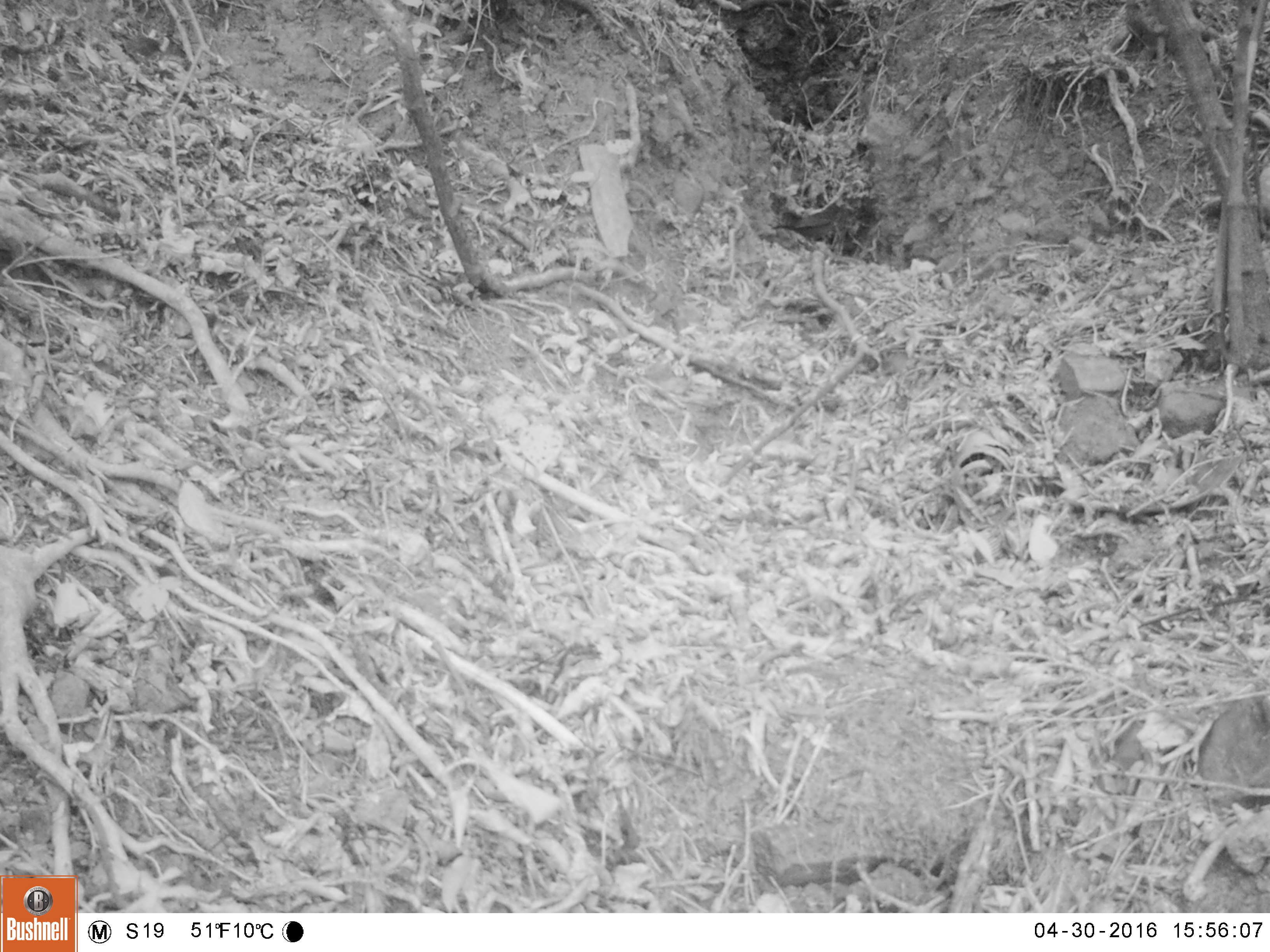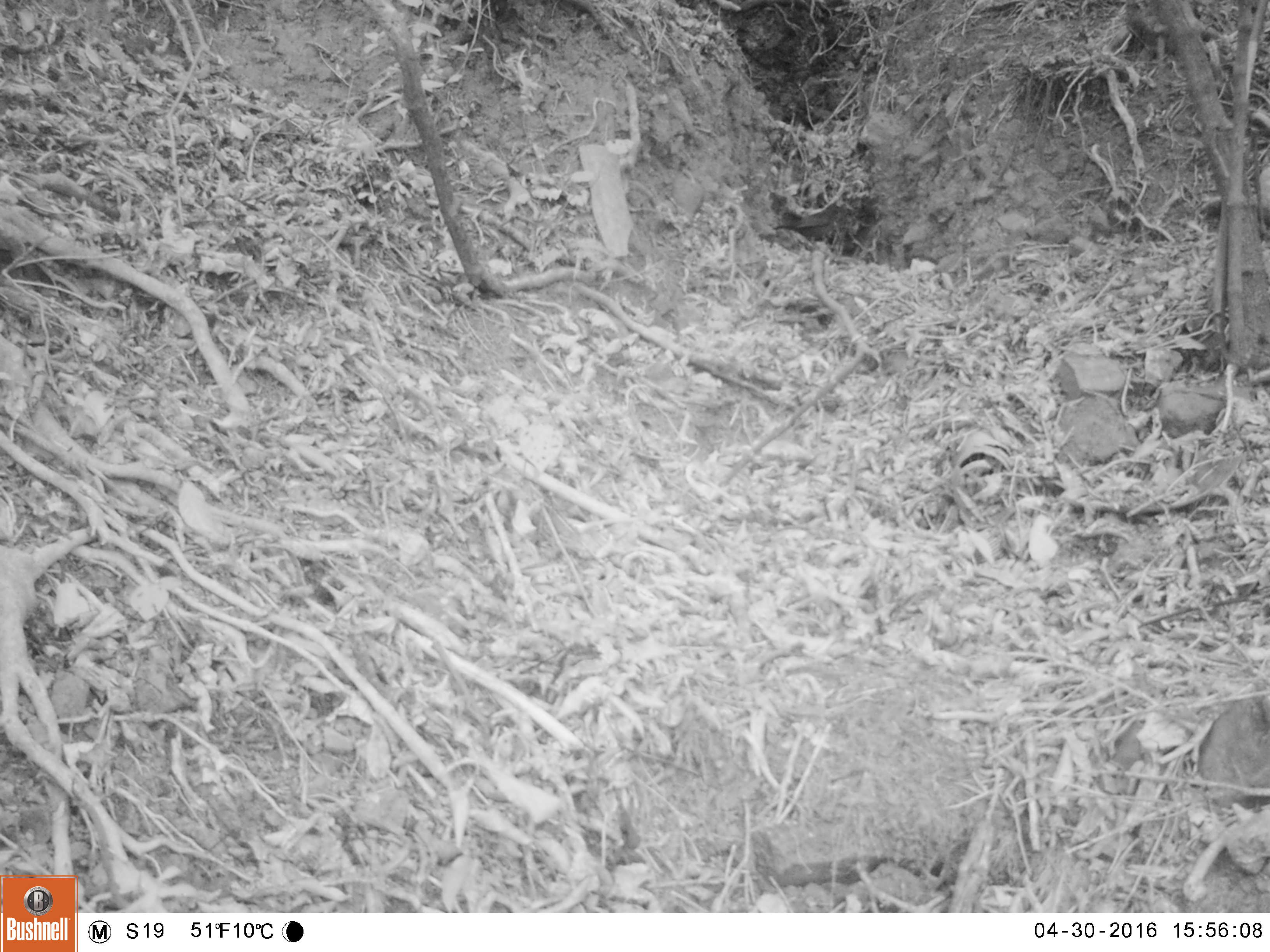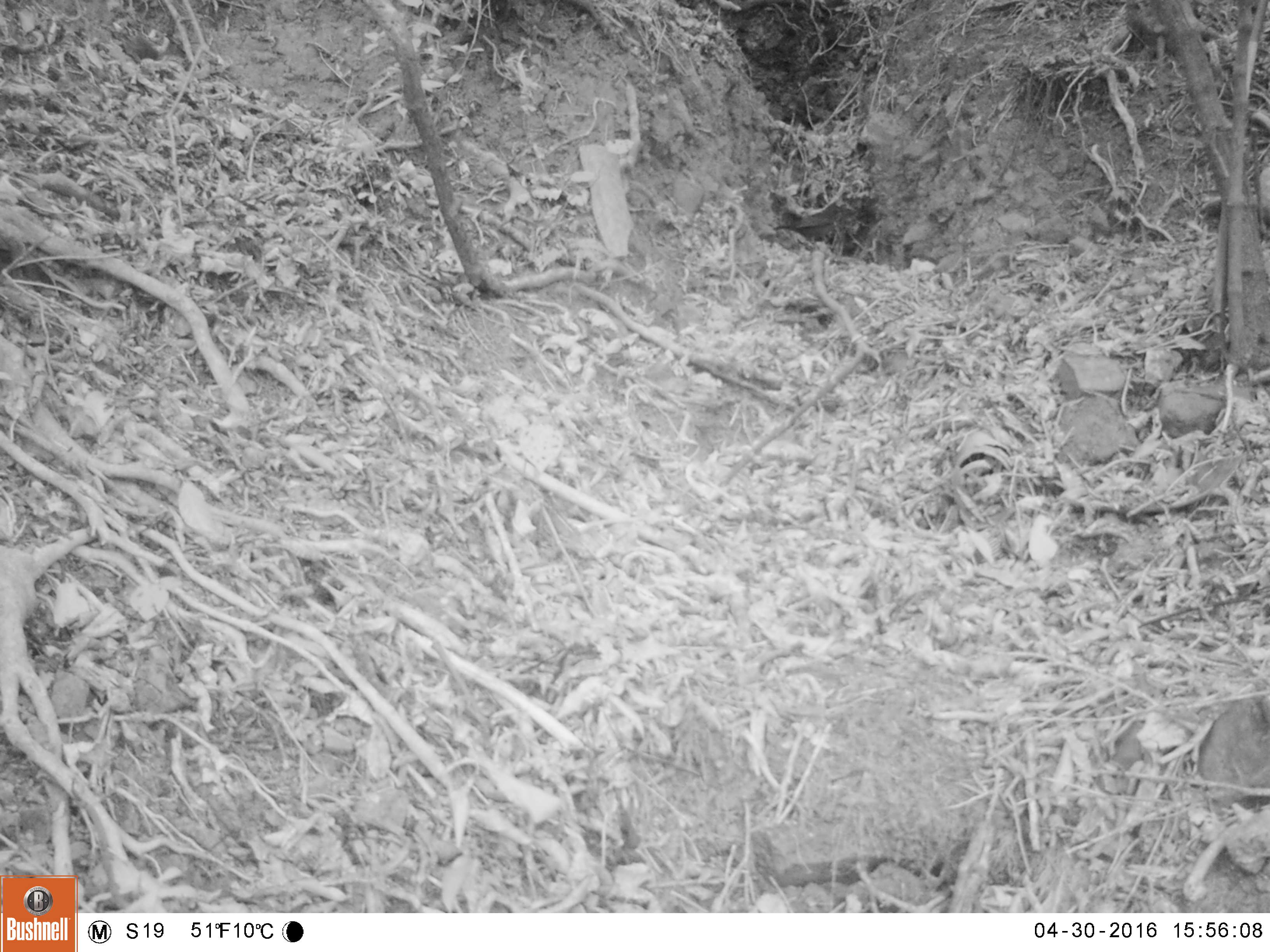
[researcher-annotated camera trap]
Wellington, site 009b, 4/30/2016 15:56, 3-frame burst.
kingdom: Animalia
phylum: Chordata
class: Aves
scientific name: Aves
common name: bird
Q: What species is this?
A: Bird (Aves).